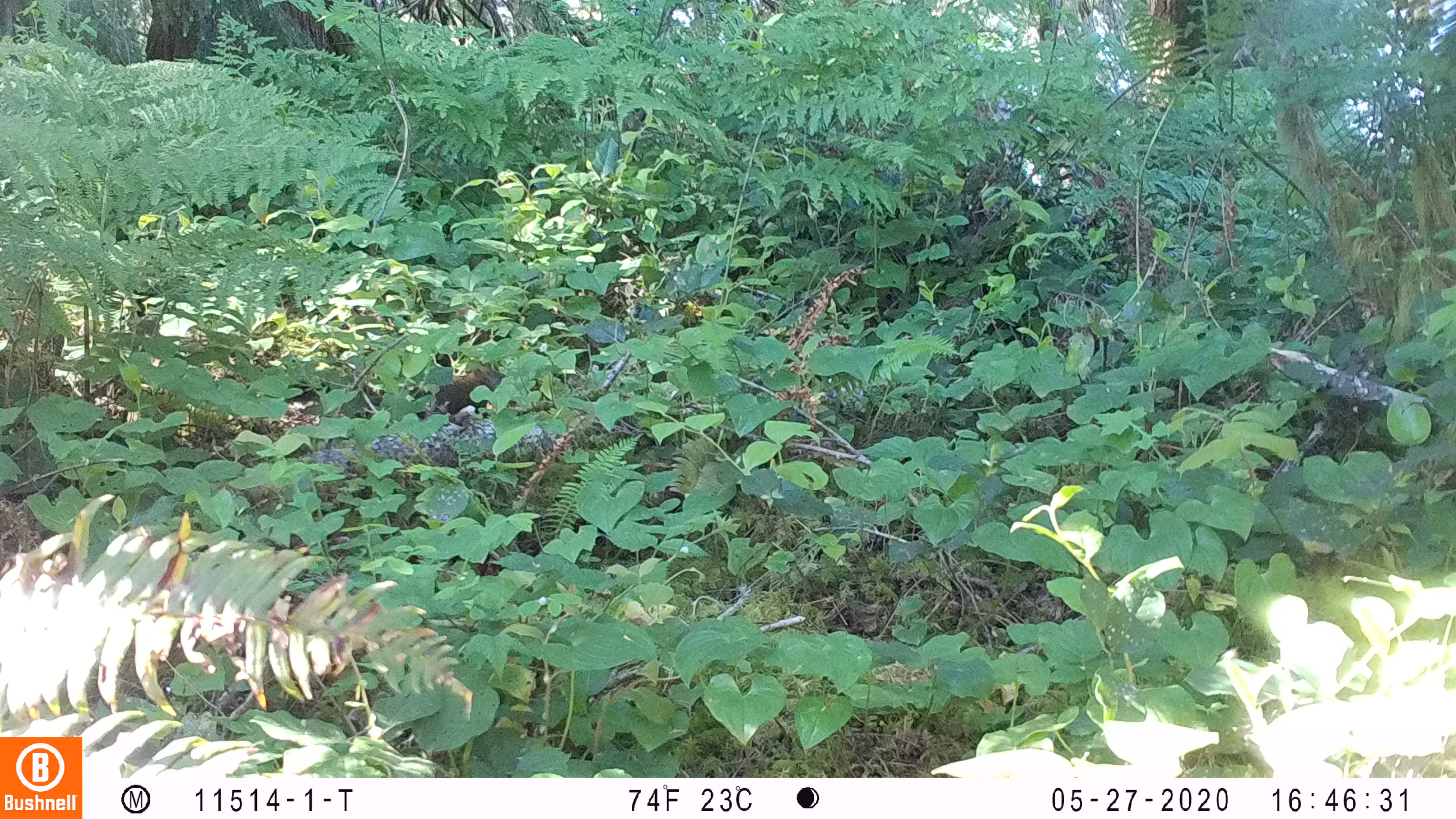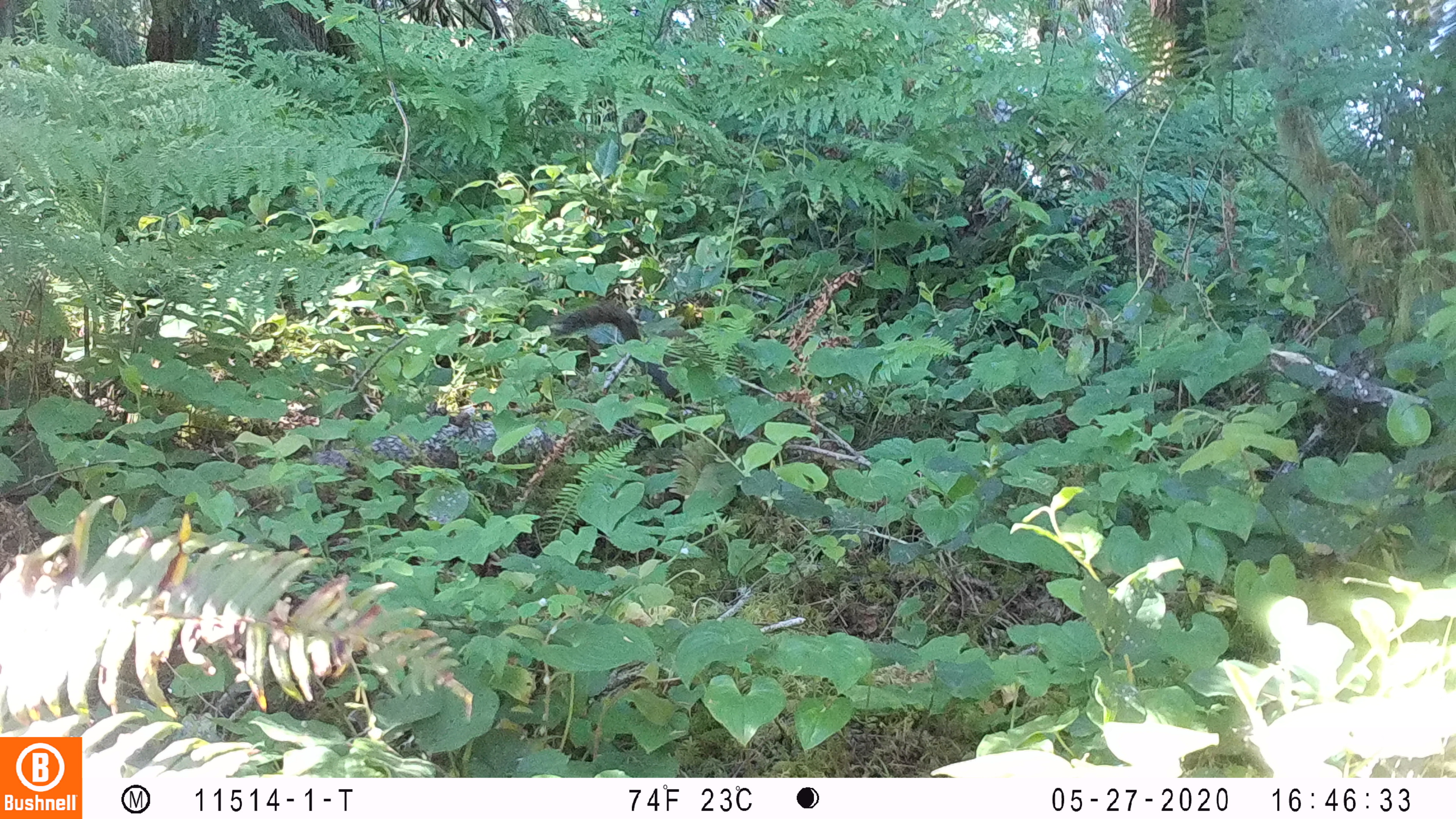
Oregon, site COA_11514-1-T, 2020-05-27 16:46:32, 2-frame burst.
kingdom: Animalia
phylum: Chordata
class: Mammalia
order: Rodentia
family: Sciuridae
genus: Tamiasciurus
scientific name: Tamiasciurus douglasii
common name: douglas squirrel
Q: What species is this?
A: Douglas squirrel (Tamiasciurus douglasii).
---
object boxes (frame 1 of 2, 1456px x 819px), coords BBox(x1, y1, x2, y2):
douglas squirrel: BBox(393, 367, 500, 421)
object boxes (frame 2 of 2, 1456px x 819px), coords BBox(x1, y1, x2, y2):
douglas squirrel: BBox(557, 301, 705, 400)